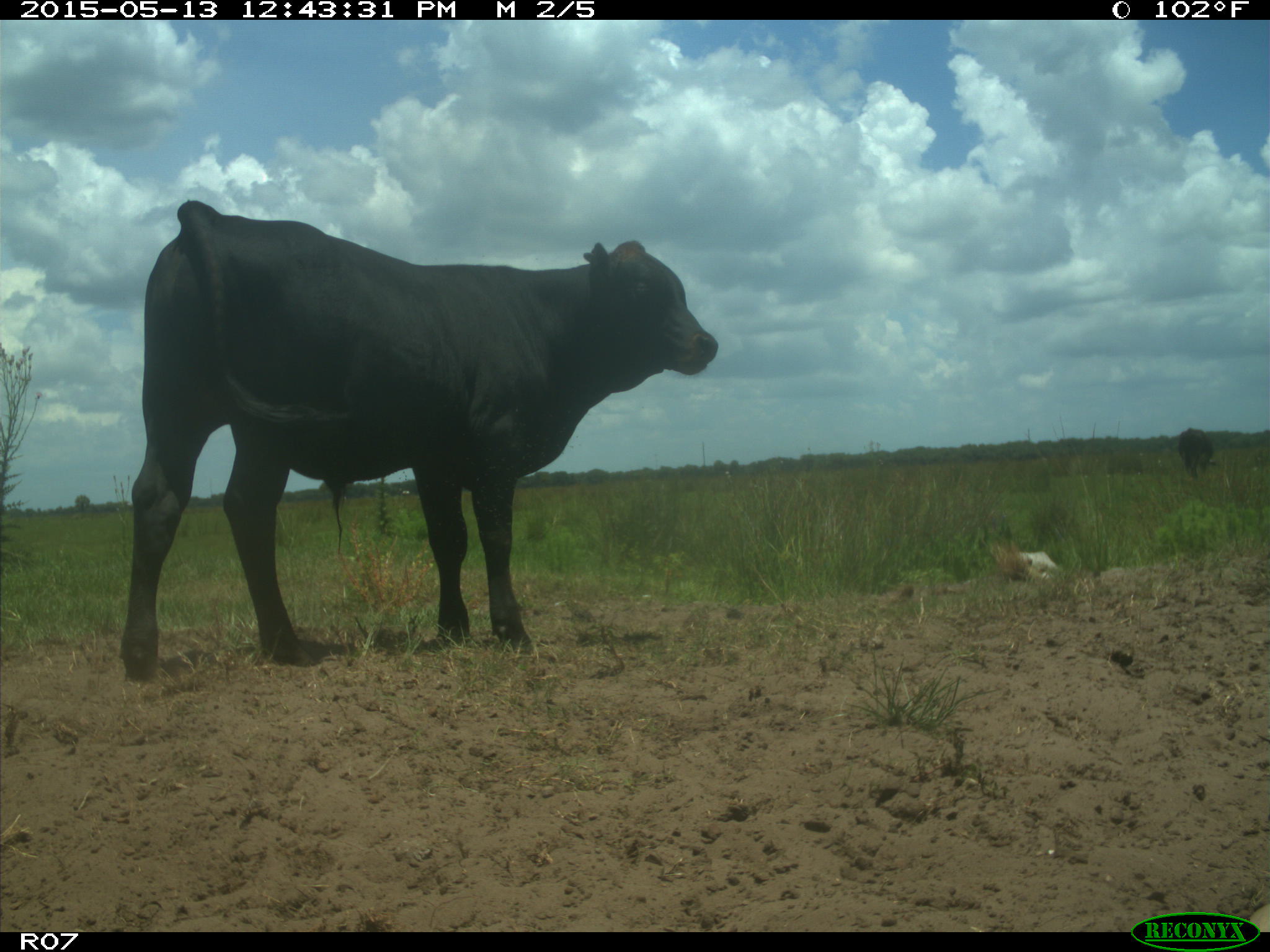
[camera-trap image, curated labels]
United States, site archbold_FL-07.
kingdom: Animalia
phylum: Chordata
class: Mammalia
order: Artiodactyla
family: Bovidae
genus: Bos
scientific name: Bos taurus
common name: domestic cow